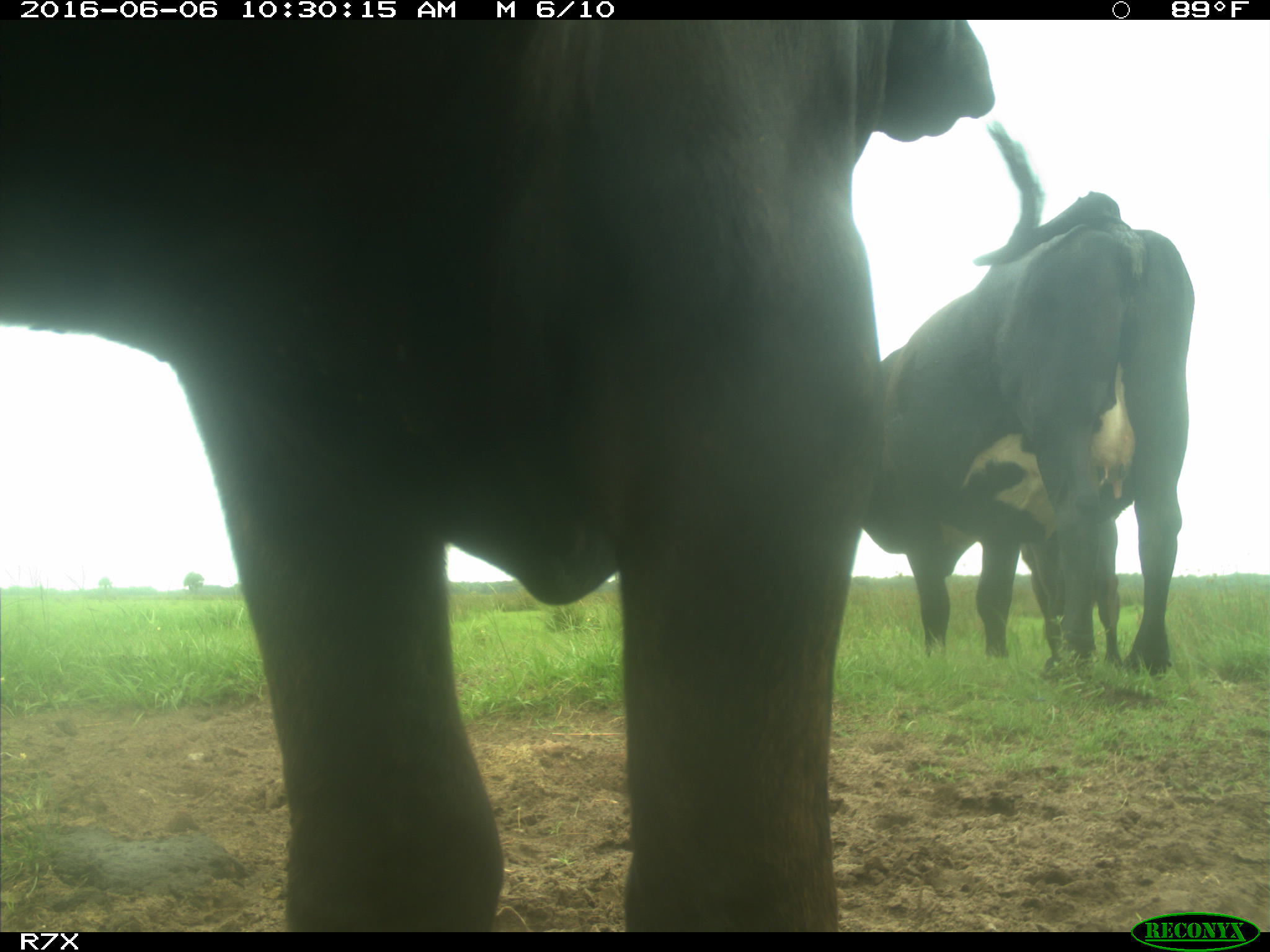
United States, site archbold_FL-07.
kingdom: Animalia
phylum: Chordata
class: Mammalia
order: Artiodactyla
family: Bovidae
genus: Bos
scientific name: Bos taurus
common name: domestic cow